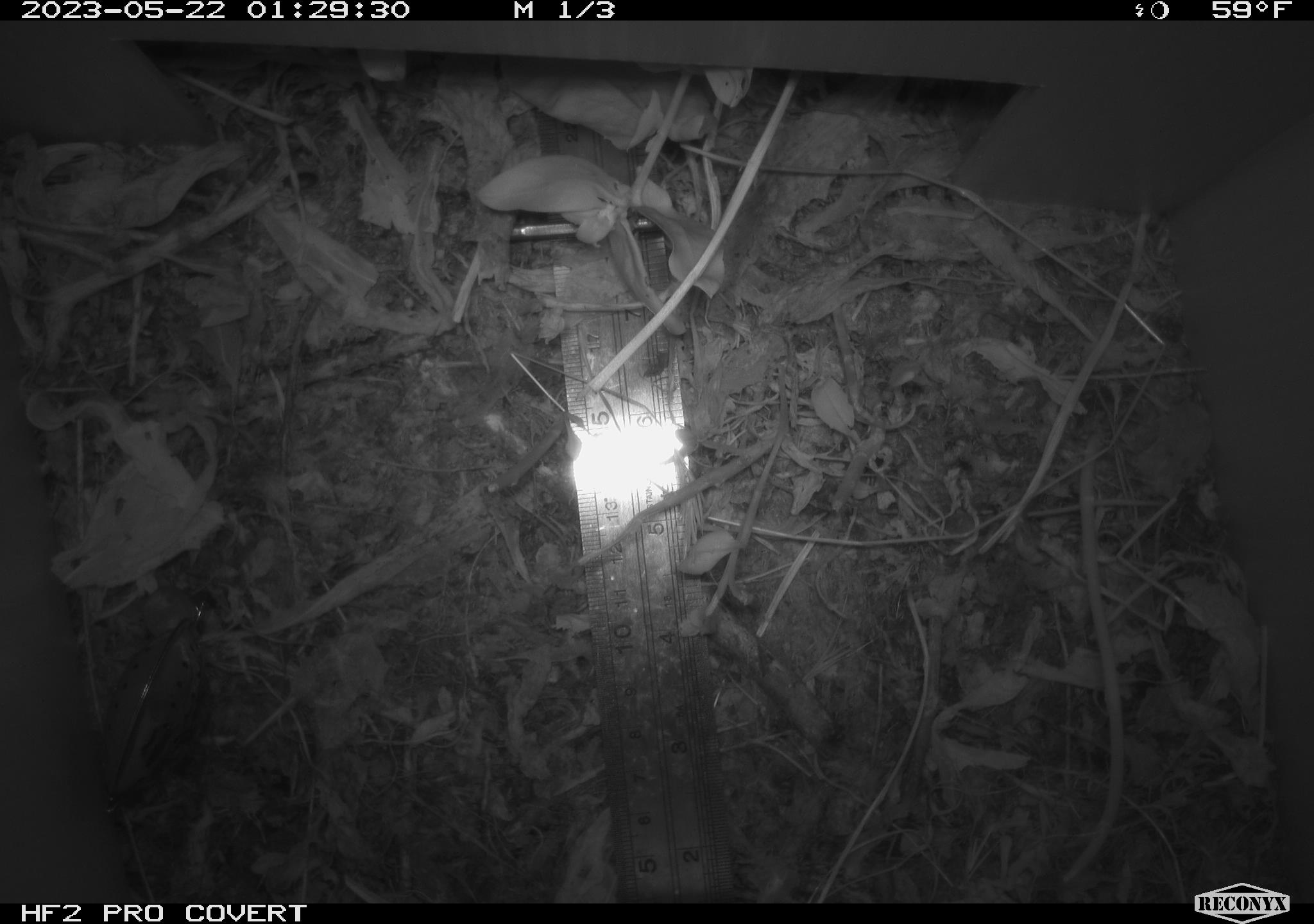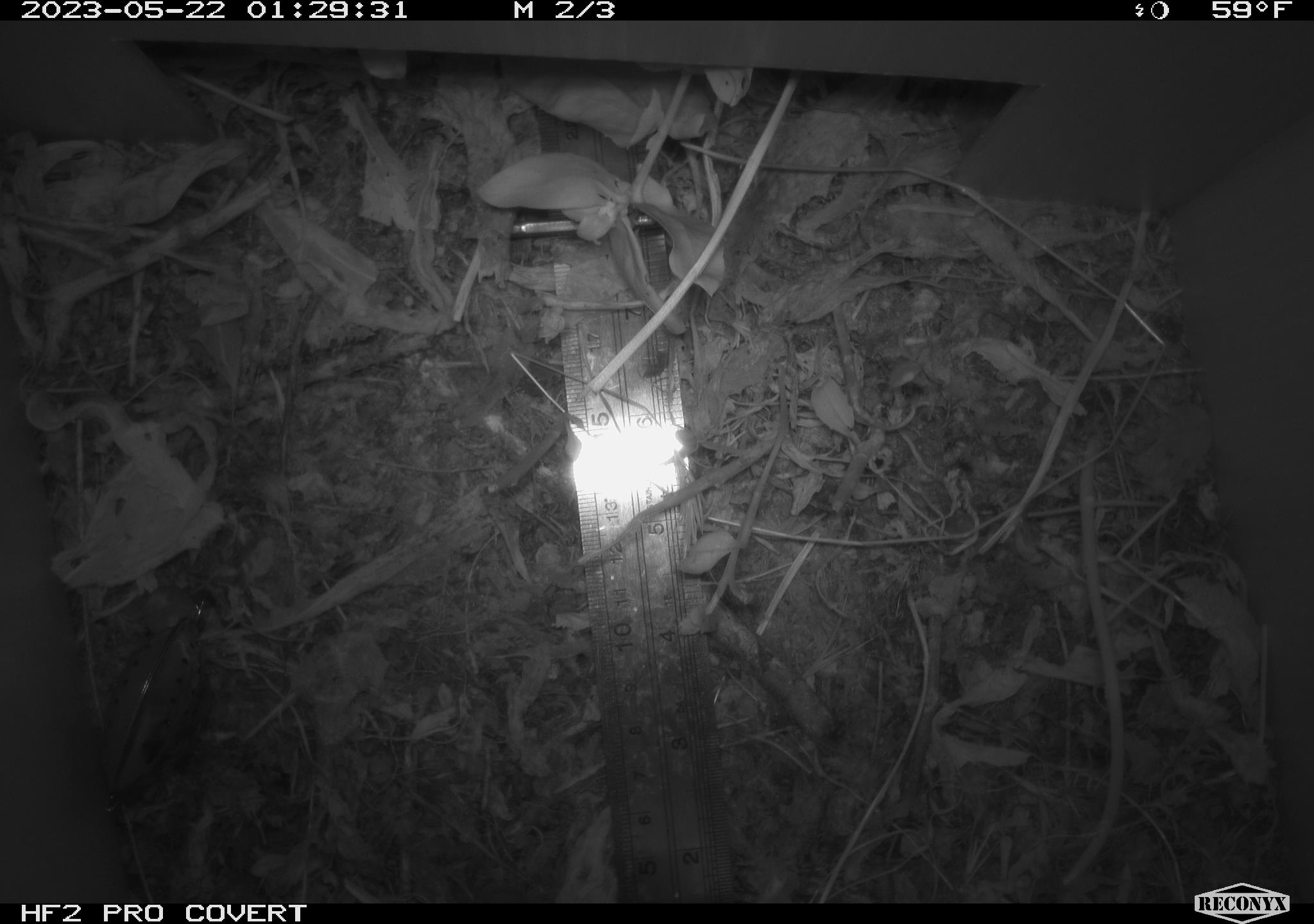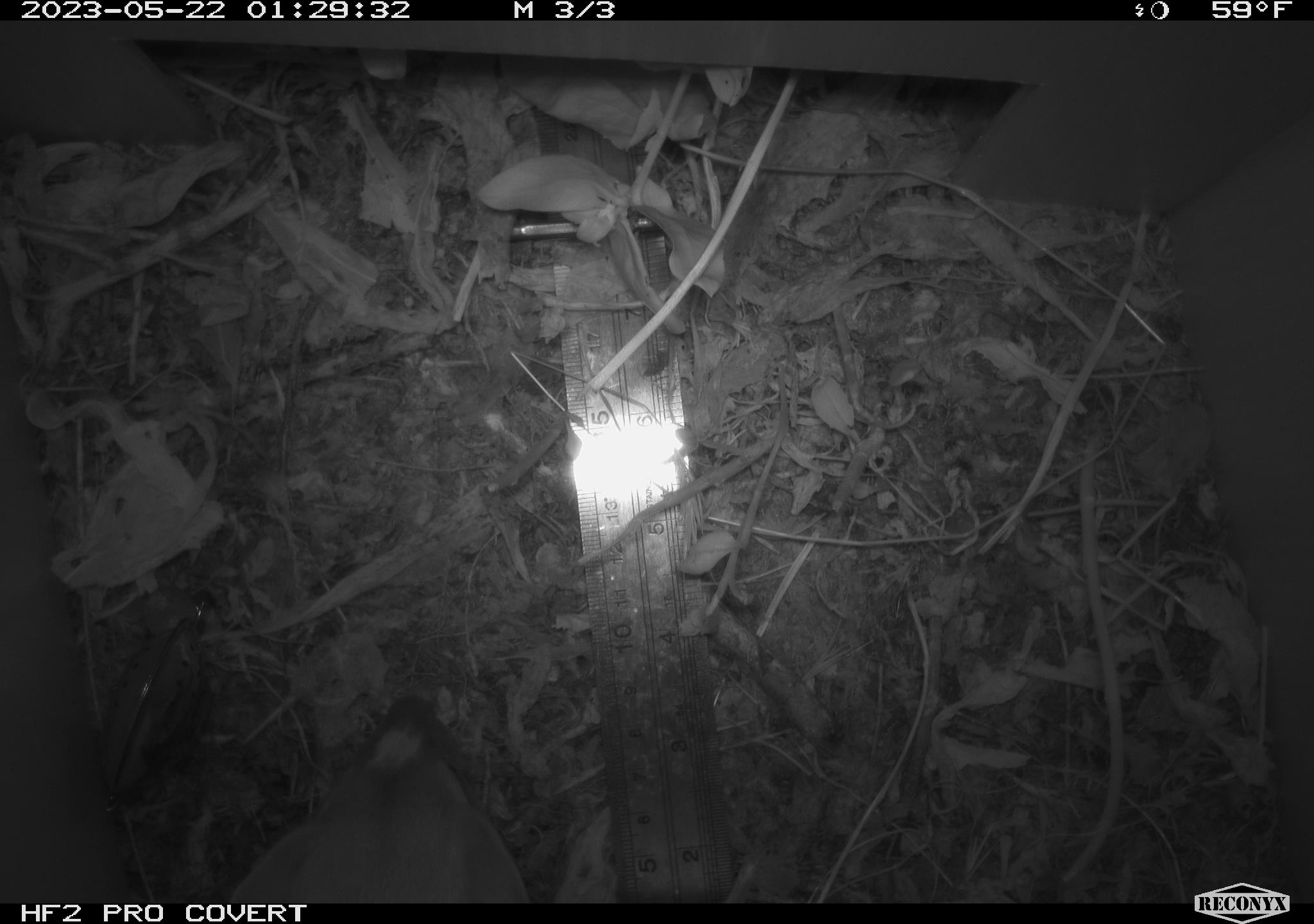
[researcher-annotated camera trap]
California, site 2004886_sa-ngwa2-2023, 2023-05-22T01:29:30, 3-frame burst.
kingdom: Animalia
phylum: Chordata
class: Mammalia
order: Carnivora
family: Mustelidae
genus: Neogale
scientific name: Neogale frenata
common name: long-tailed weasel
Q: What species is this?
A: Long-tailed weasel (Neogale frenata).